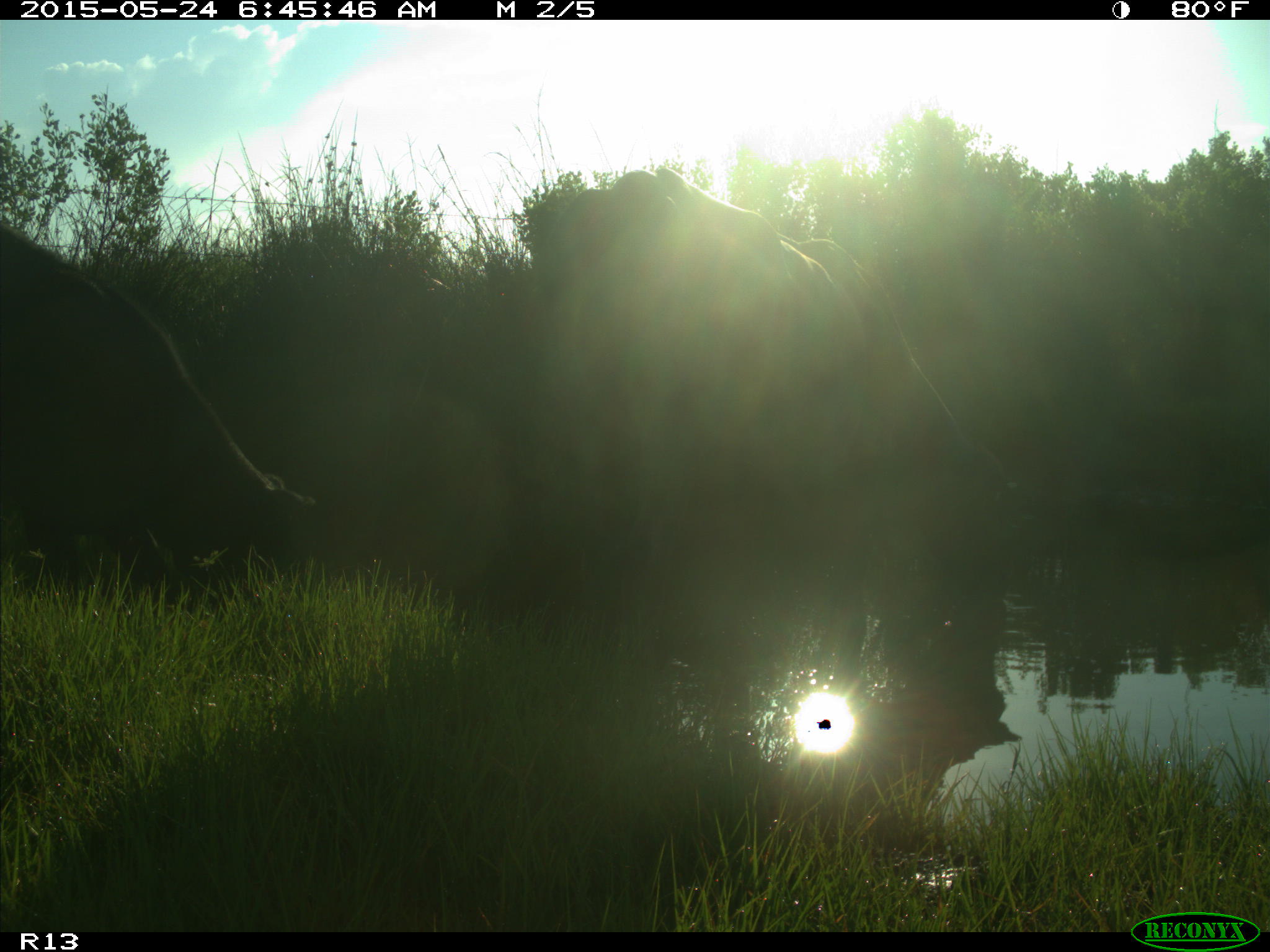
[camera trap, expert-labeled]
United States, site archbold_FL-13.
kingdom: Animalia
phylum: Chordata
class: Mammalia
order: Artiodactyla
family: Bovidae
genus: Bos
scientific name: Bos taurus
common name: domestic cow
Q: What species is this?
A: Bos taurus (domestic cow).